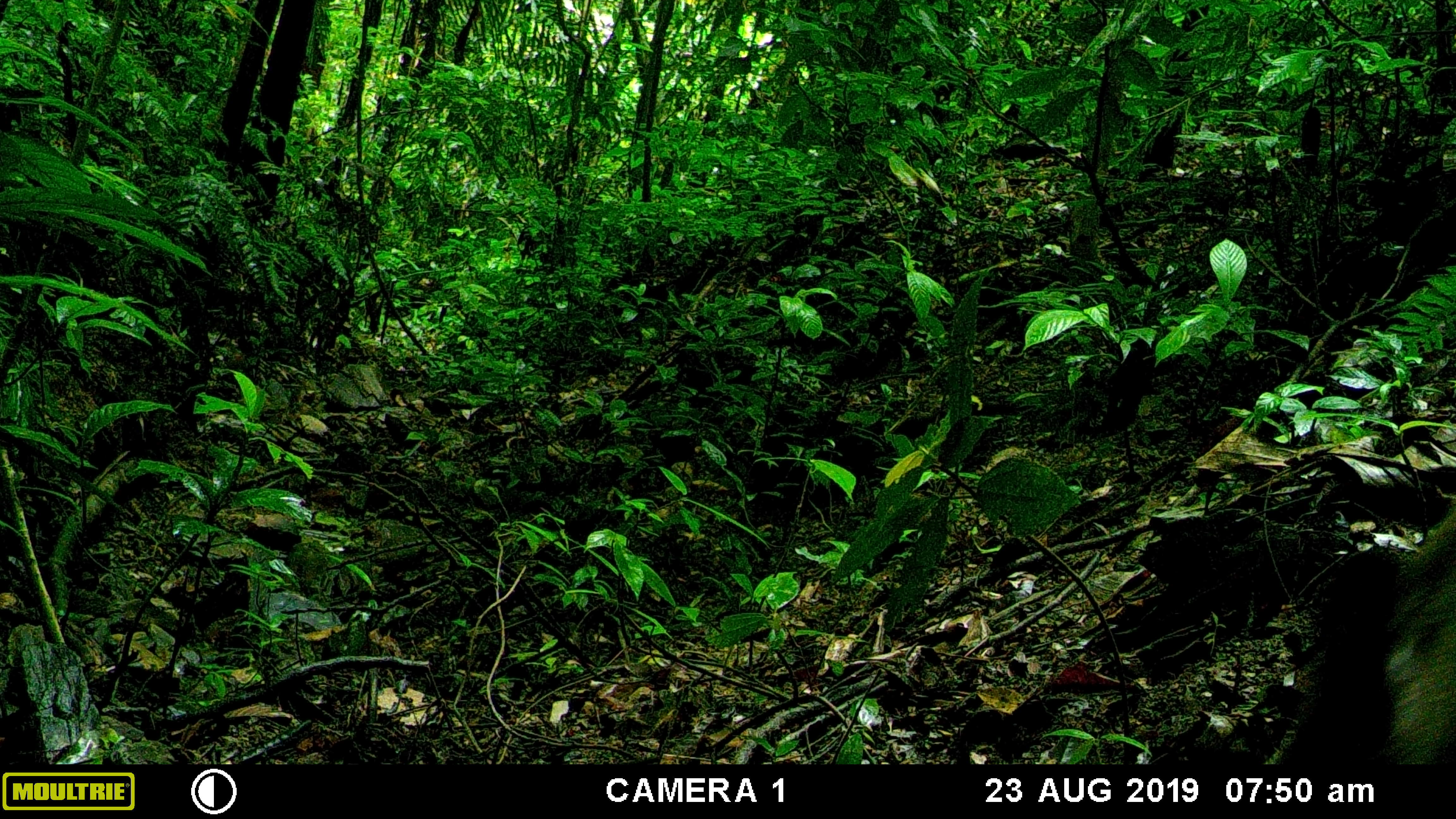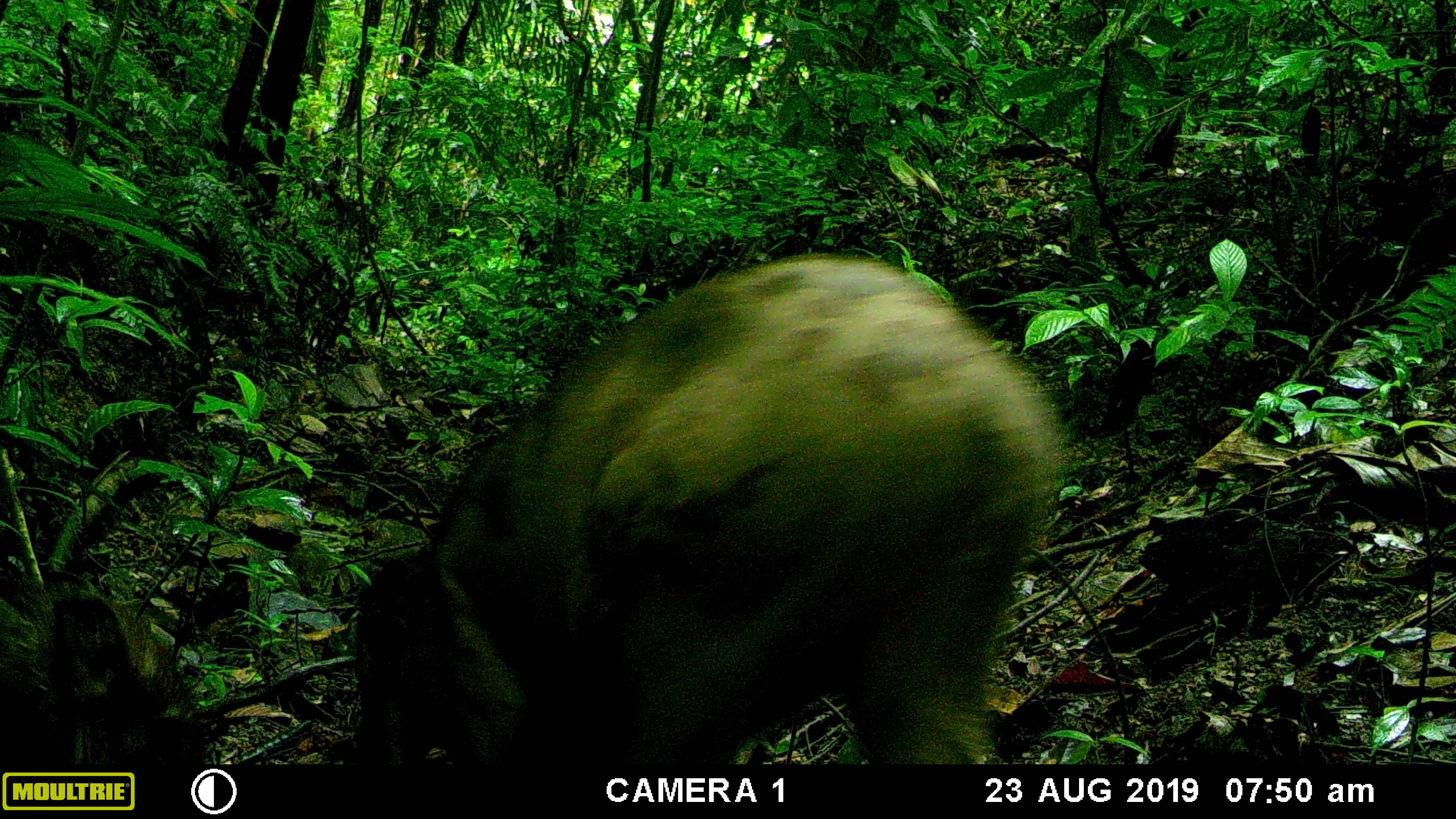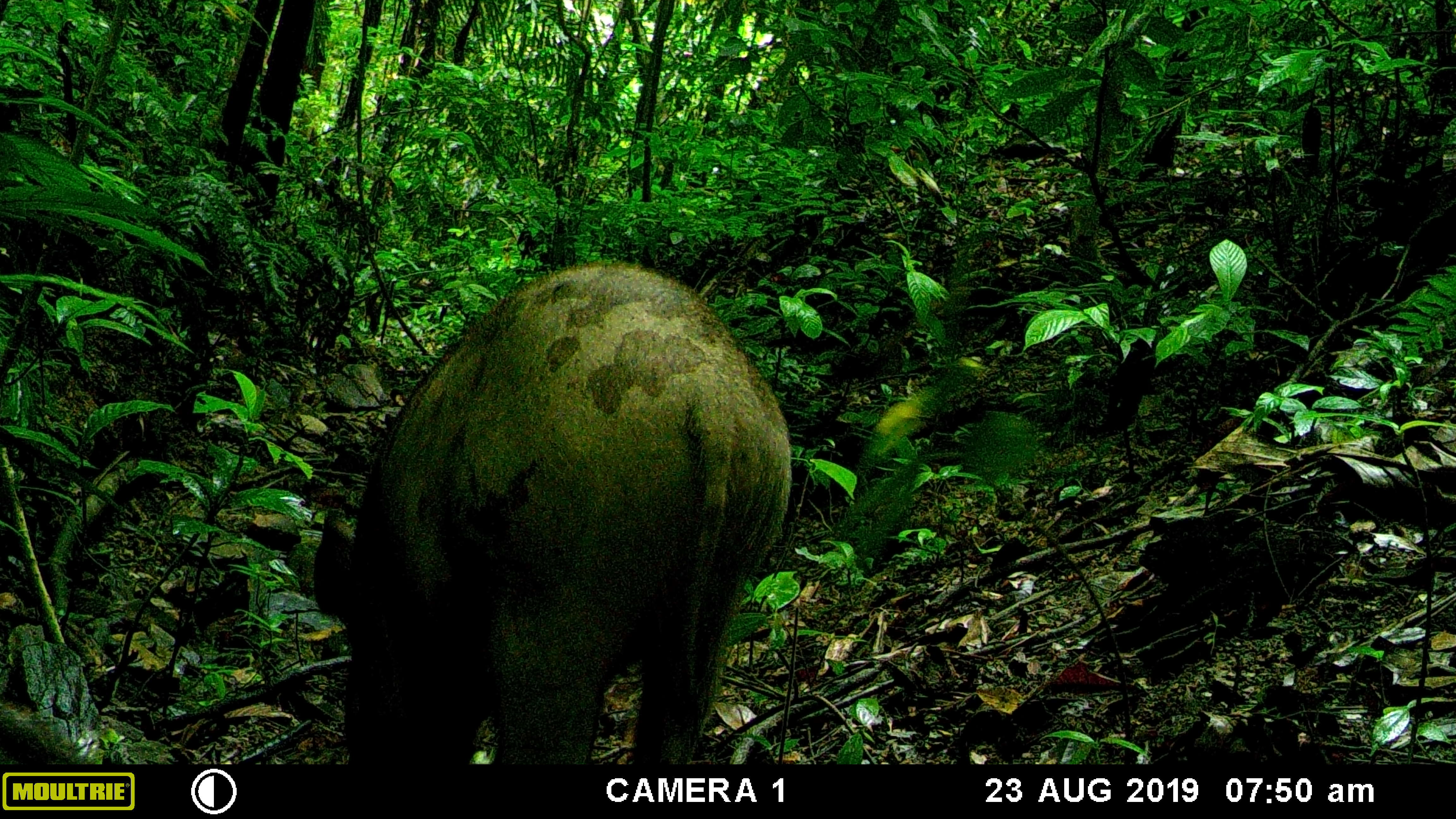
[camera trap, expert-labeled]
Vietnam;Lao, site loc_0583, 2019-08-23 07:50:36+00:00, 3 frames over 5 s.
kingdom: Animalia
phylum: Chordata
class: Mammalia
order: Artiodactyla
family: Suidae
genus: Sus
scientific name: Sus scrofa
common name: eurasian wild pig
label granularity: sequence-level